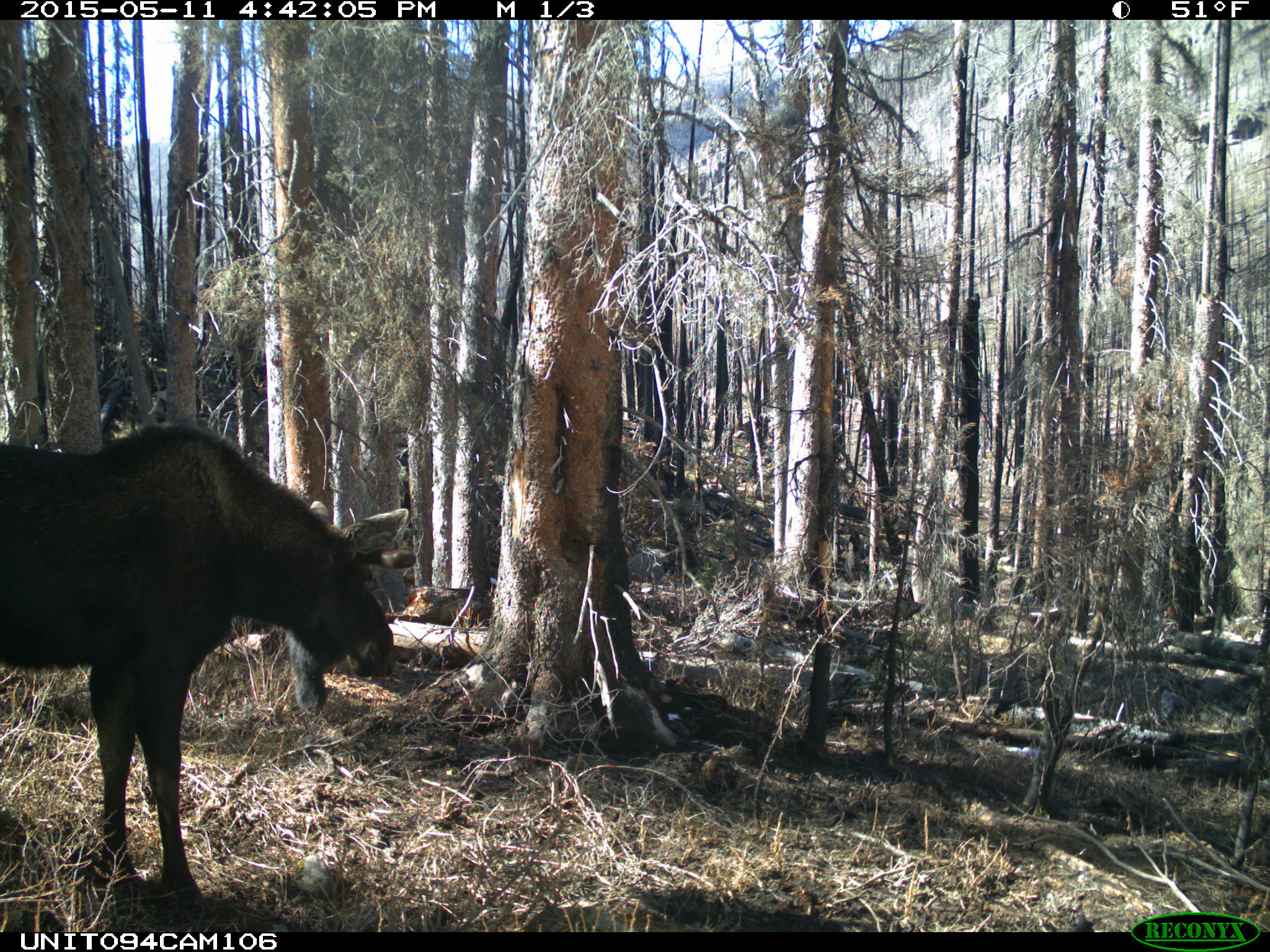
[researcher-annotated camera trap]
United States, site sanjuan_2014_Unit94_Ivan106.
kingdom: Animalia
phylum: Chordata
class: Mammalia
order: Artiodactyla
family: Cervidae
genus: Alces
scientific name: Alces alces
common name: moose